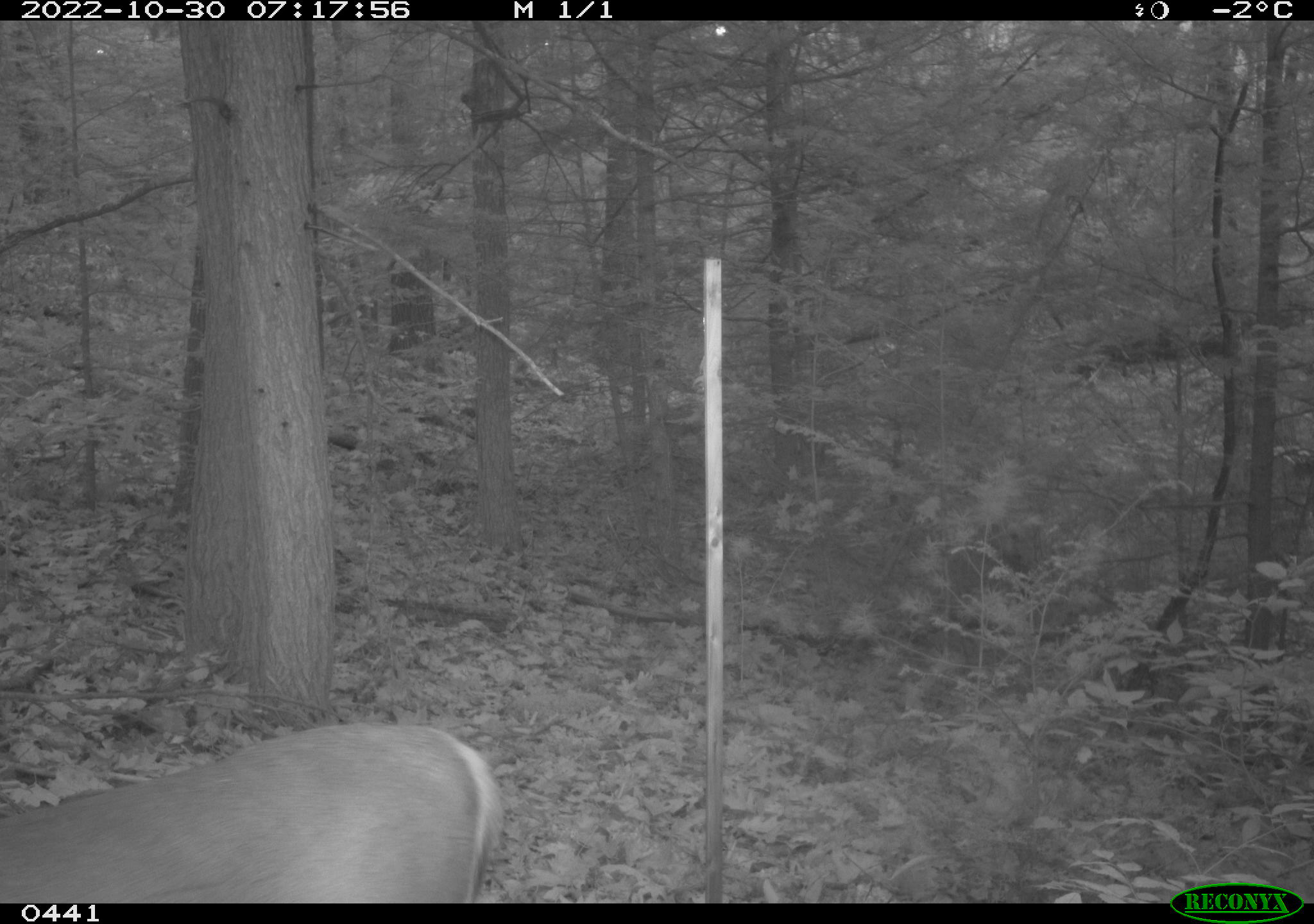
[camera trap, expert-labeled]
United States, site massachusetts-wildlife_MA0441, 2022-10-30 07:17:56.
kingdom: Animalia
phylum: Chordata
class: Mammalia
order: Artiodactyla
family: Cervidae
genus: Odocoileus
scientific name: Odocoileus virginianus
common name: white-tailed deer